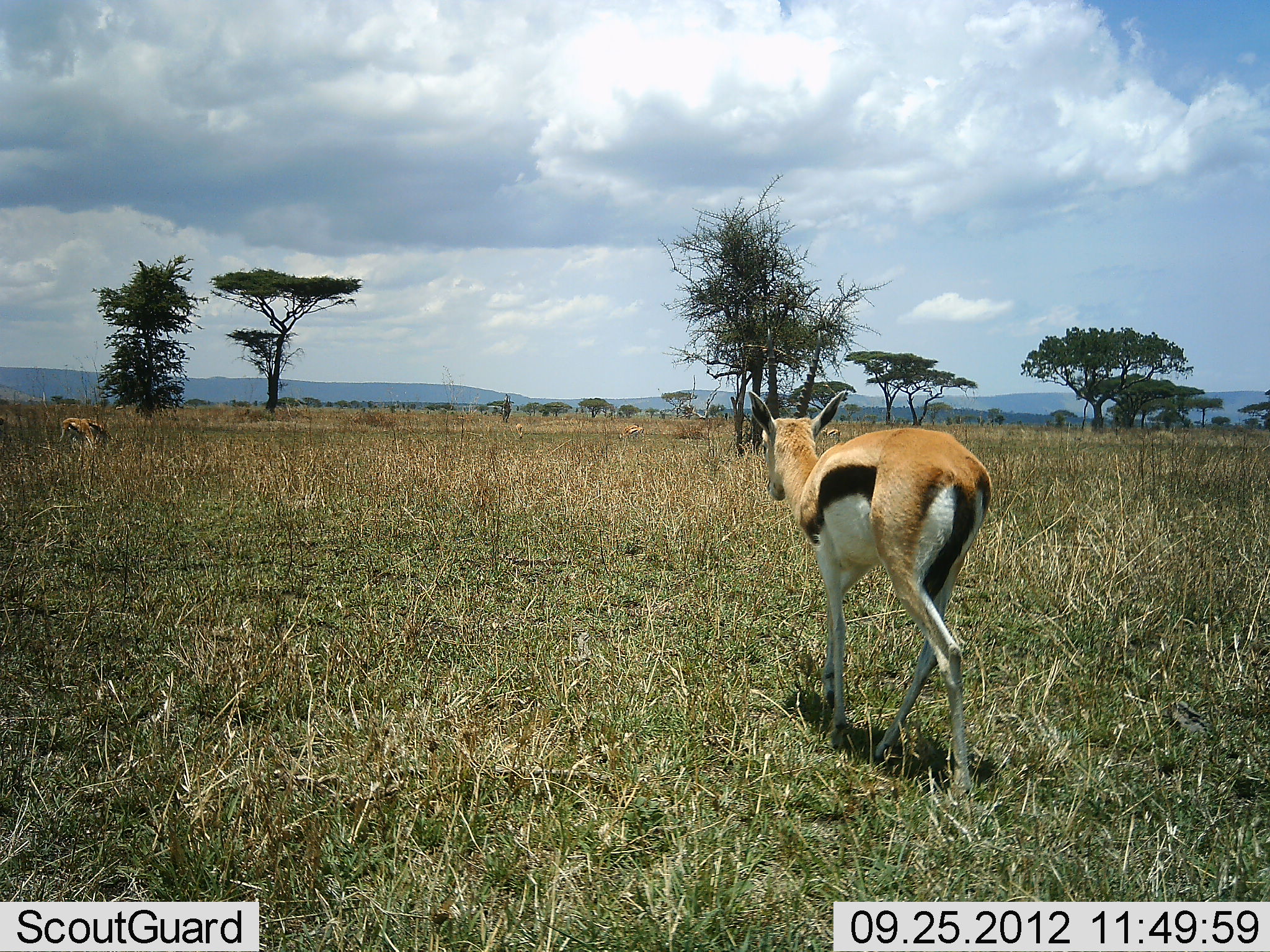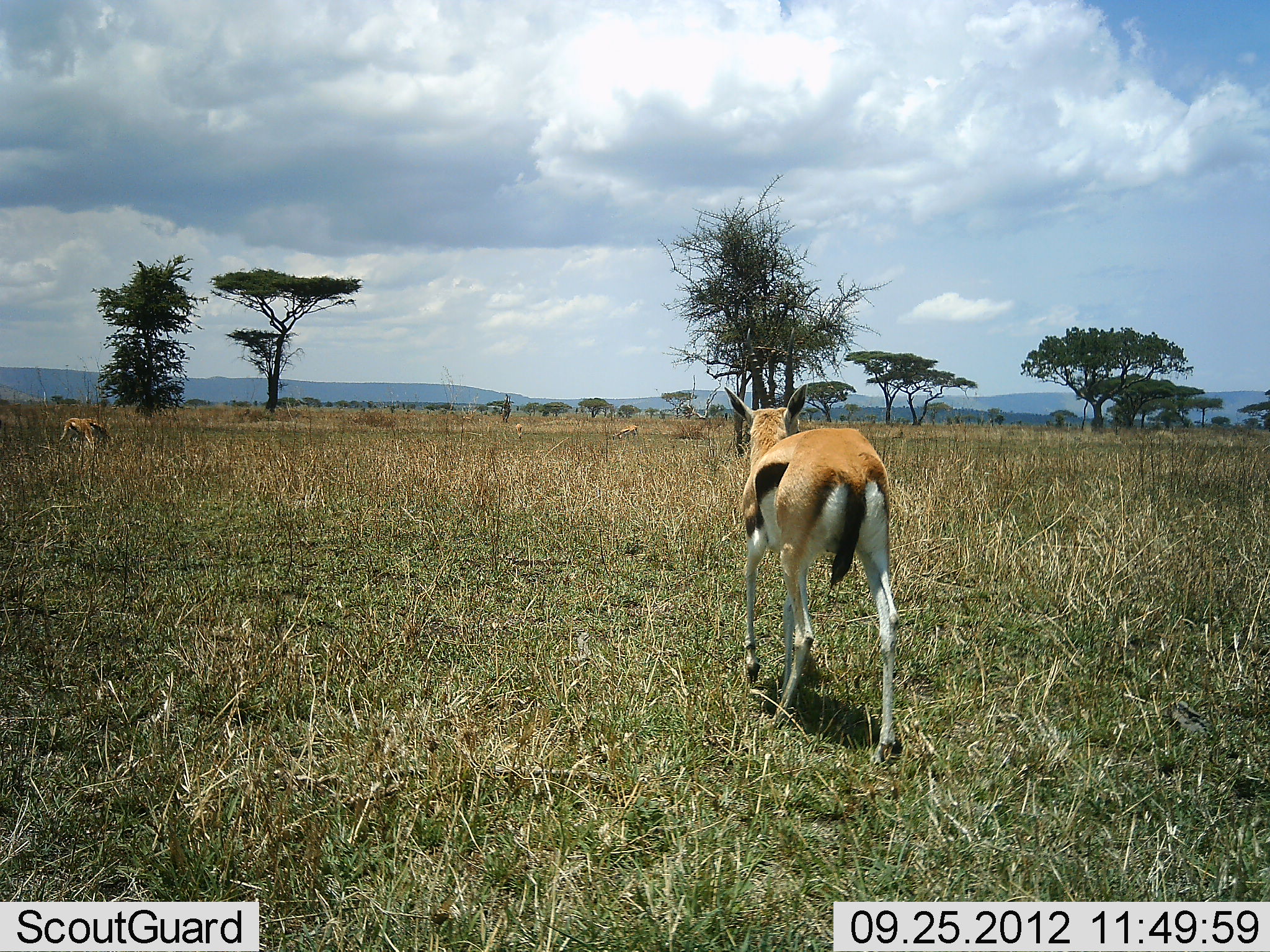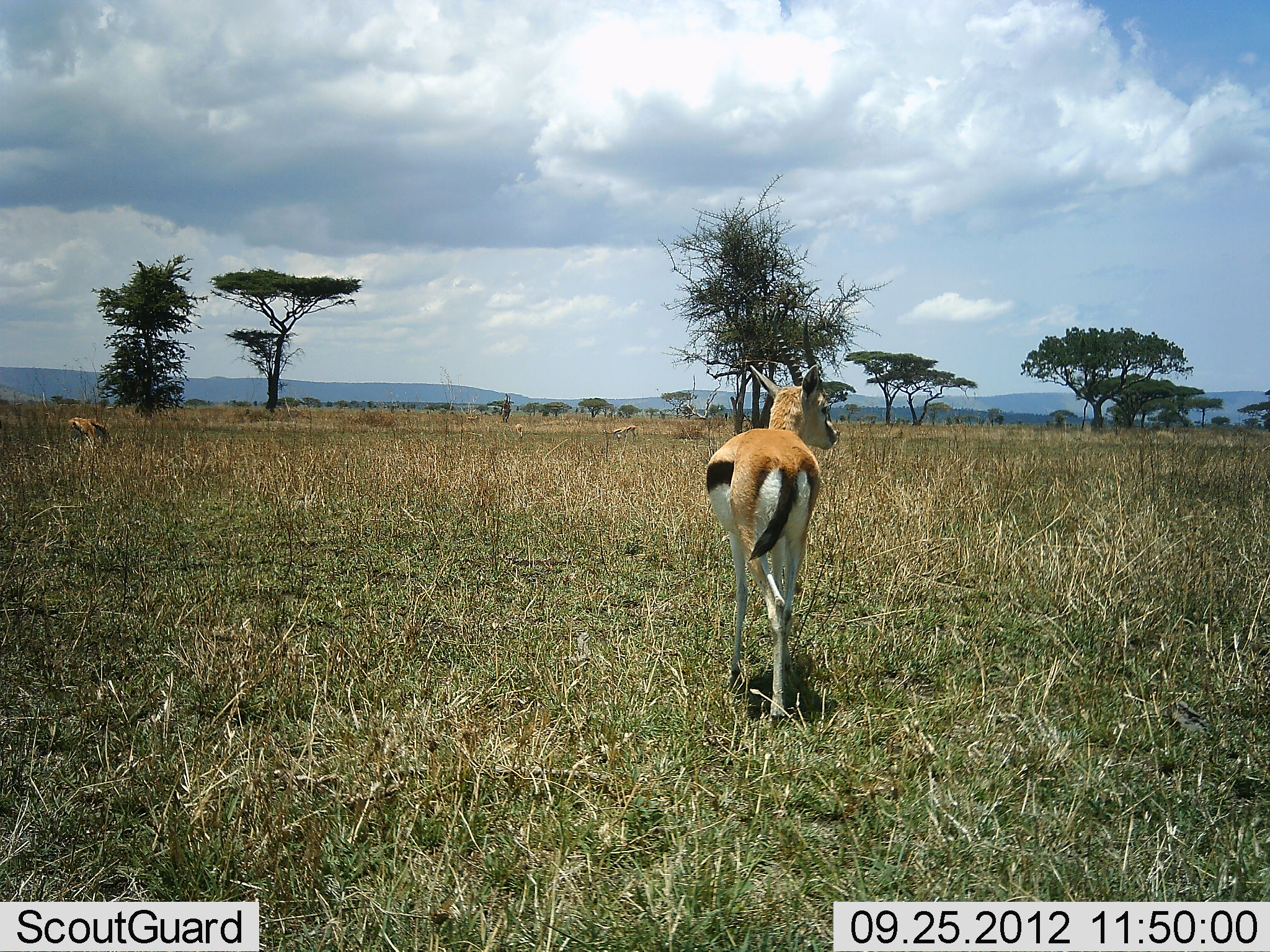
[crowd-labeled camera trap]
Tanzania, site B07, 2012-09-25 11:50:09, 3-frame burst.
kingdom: Animalia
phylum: Chordata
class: Mammalia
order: Artiodactyla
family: Bovidae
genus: Eudorcas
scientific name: Eudorcas thomsonii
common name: thomson's gazelle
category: gazellethomsons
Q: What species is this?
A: Gazellethomsons (thomson's gazelle) (Eudorcas thomsonii).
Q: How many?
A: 3.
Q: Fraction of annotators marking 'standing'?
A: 10%.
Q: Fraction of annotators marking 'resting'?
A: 0%.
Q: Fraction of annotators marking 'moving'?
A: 100%.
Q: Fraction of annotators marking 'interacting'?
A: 0%.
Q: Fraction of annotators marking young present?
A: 0%.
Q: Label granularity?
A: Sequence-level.